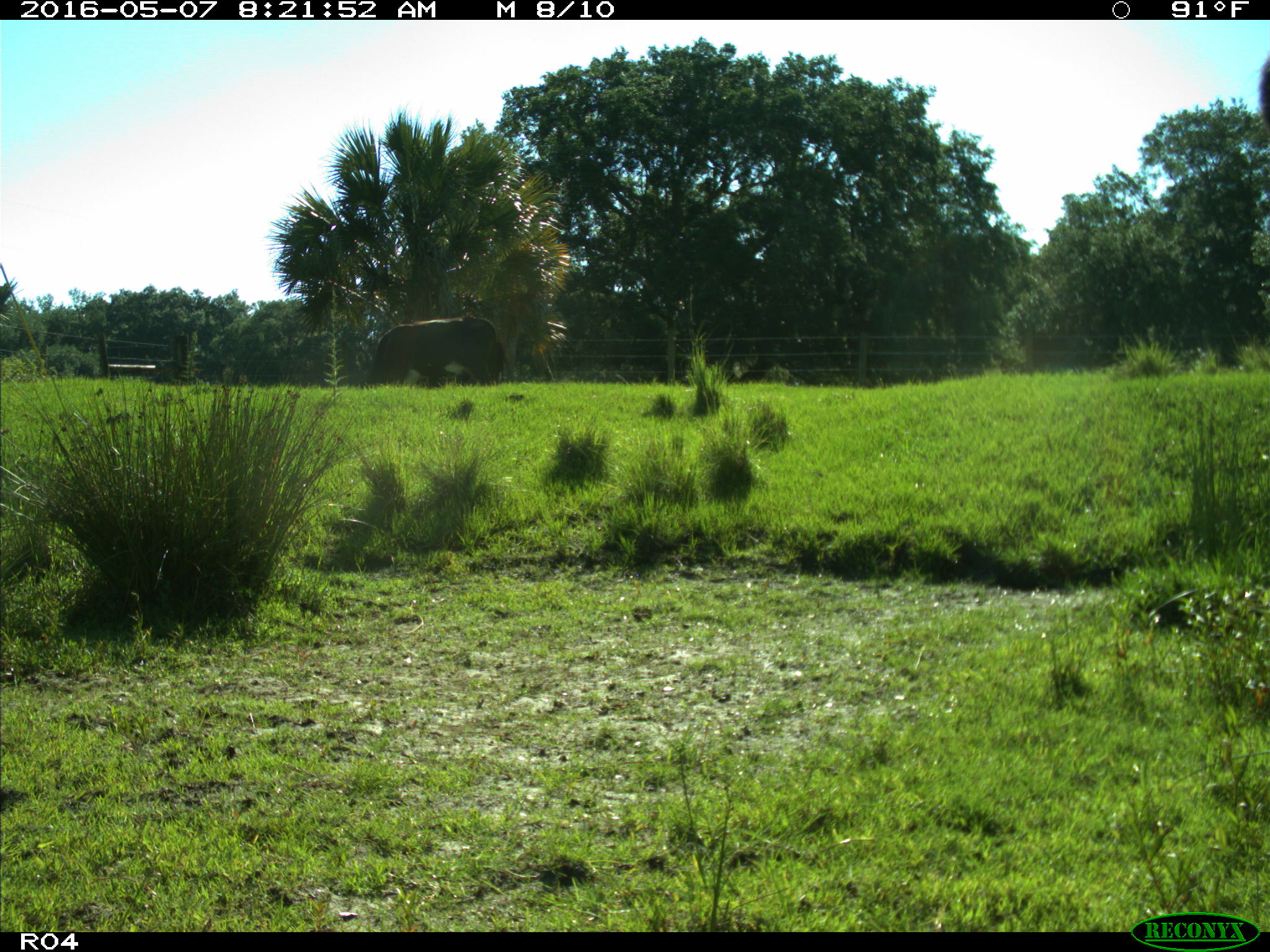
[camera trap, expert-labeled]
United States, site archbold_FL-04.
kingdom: Animalia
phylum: Chordata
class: Mammalia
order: Artiodactyla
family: Bovidae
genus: Bos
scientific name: Bos taurus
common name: domestic cow